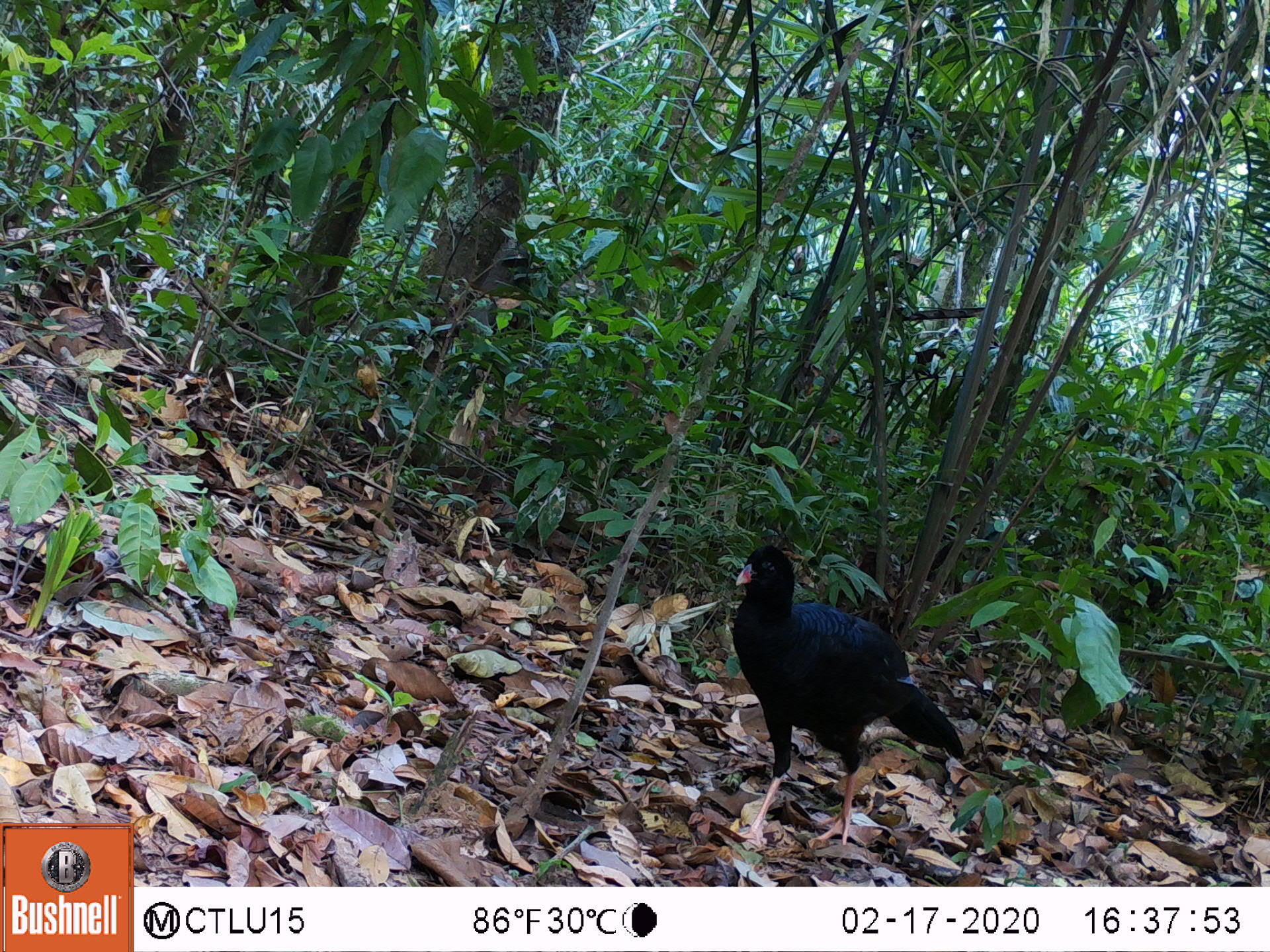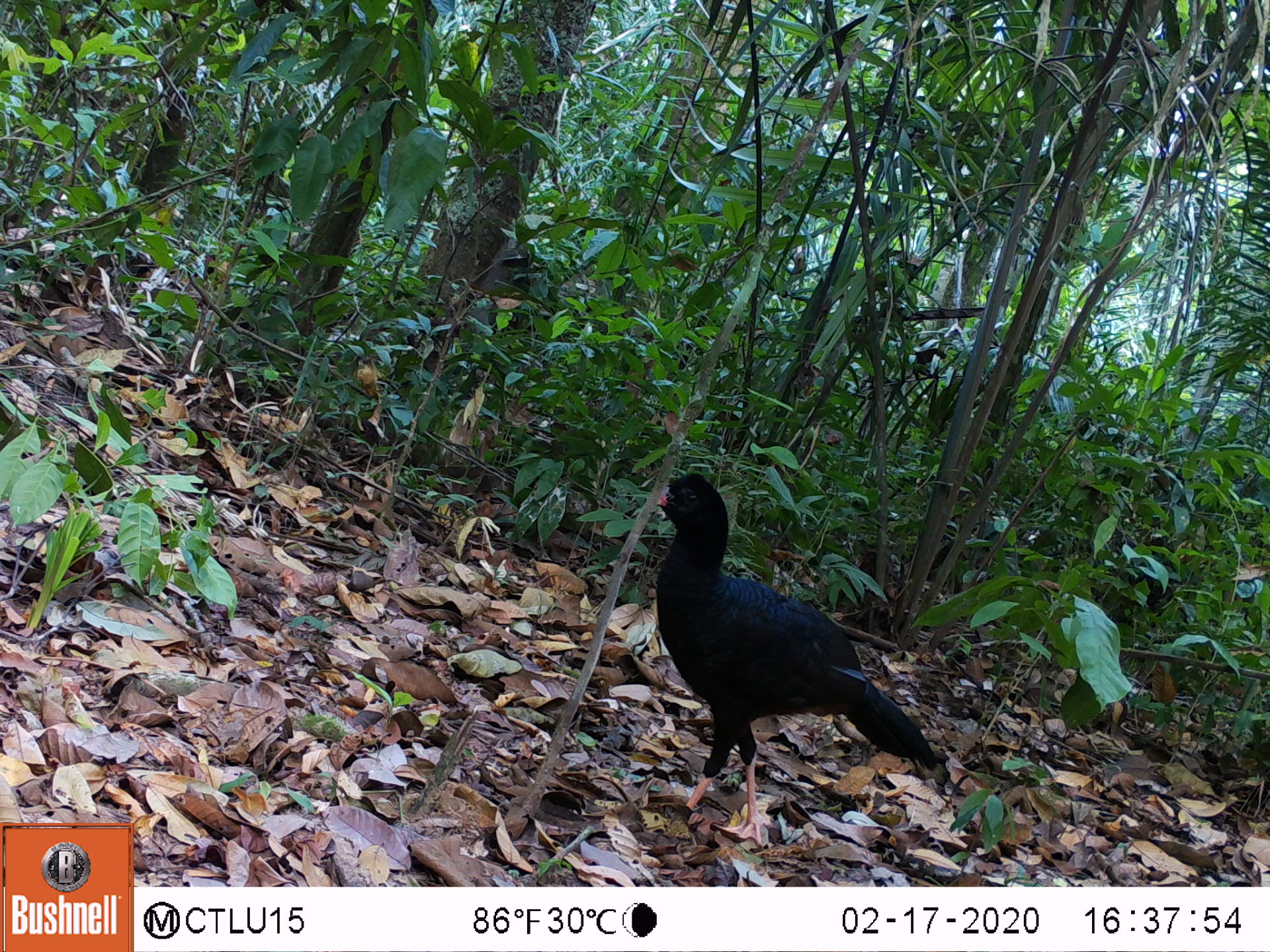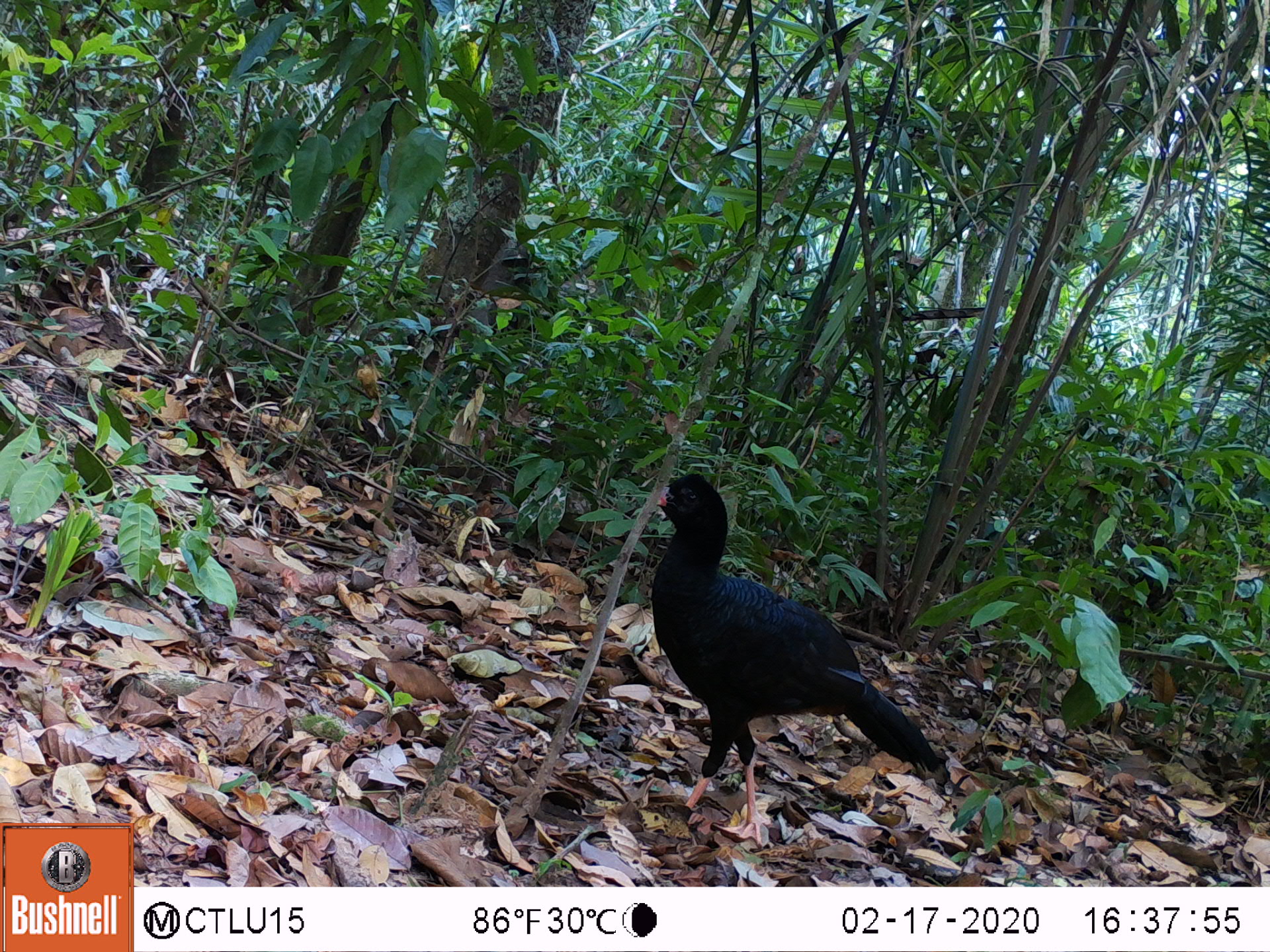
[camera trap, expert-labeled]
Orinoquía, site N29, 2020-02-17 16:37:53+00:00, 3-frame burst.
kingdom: Animalia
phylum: Chordata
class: Aves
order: Galliformes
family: Cracidae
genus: Mitu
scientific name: Mitu salvini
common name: salvin's currasow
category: salvins curassow